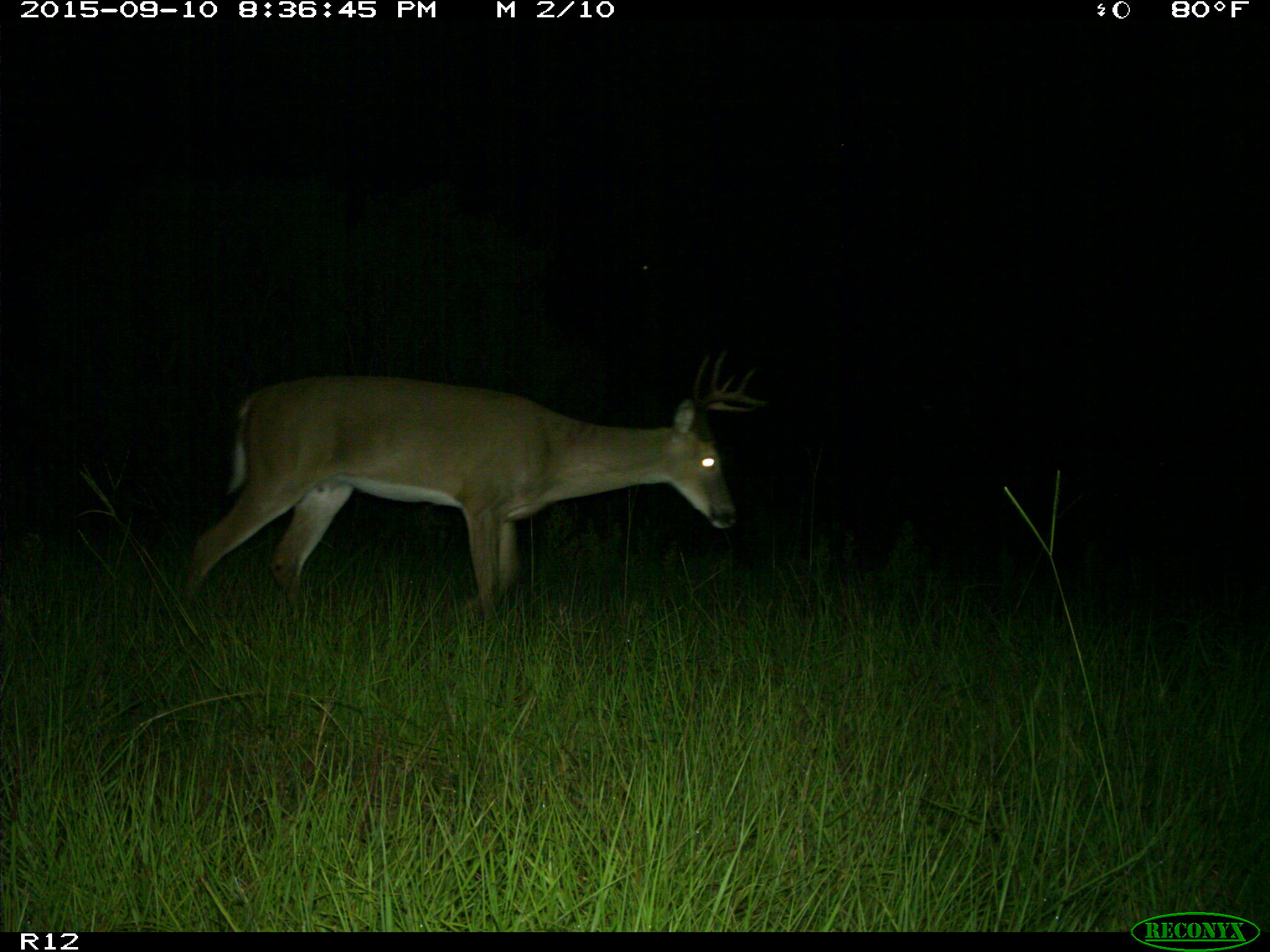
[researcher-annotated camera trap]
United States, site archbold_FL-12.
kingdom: Animalia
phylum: Chordata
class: Mammalia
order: Artiodactyla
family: Cervidae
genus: Odocoileus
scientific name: Odocoileus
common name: deer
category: unidentified deer